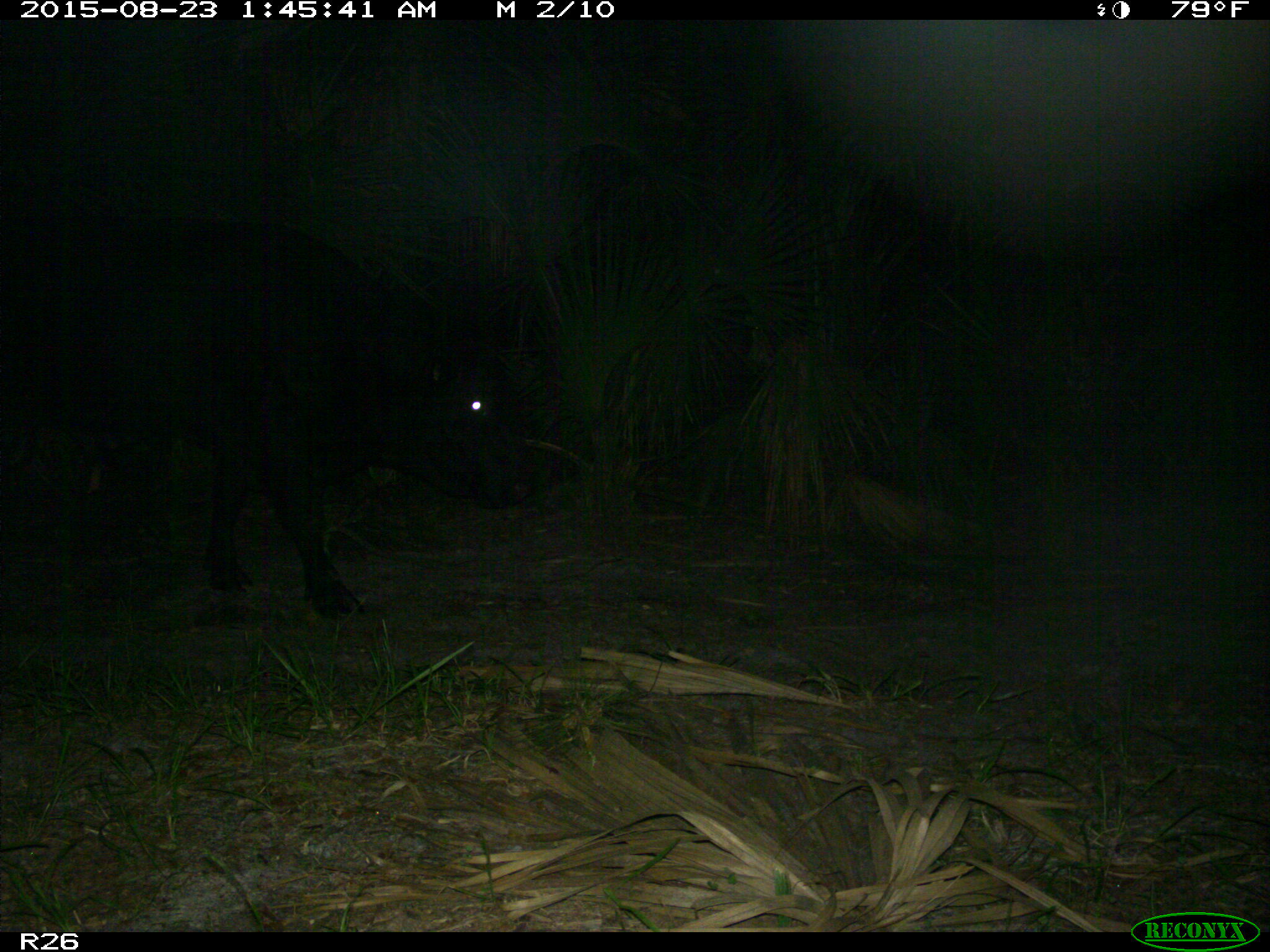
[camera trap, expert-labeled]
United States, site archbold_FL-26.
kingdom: Animalia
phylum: Chordata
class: Mammalia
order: Artiodactyla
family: Bovidae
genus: Bos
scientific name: Bos taurus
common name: domestic cow